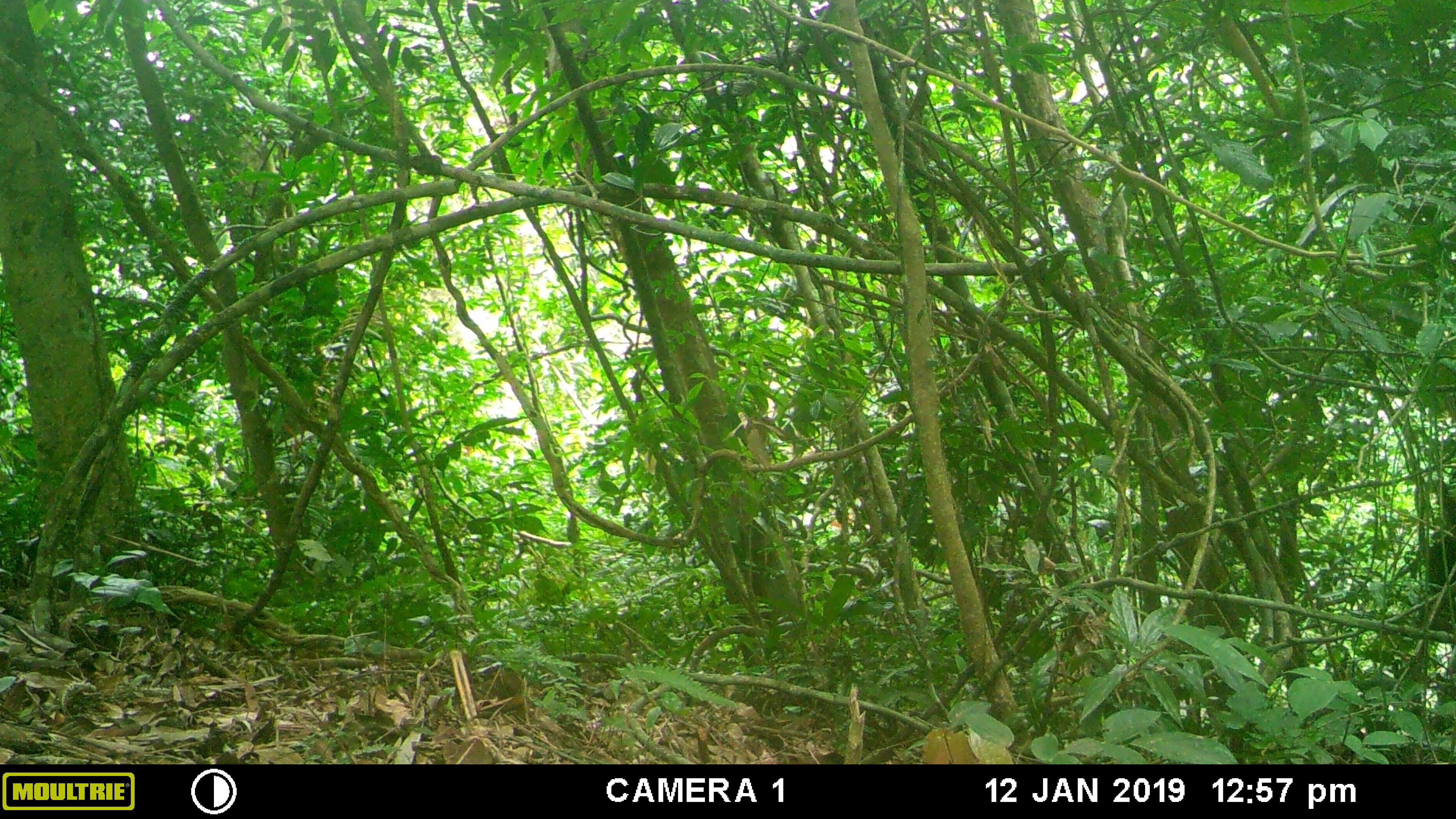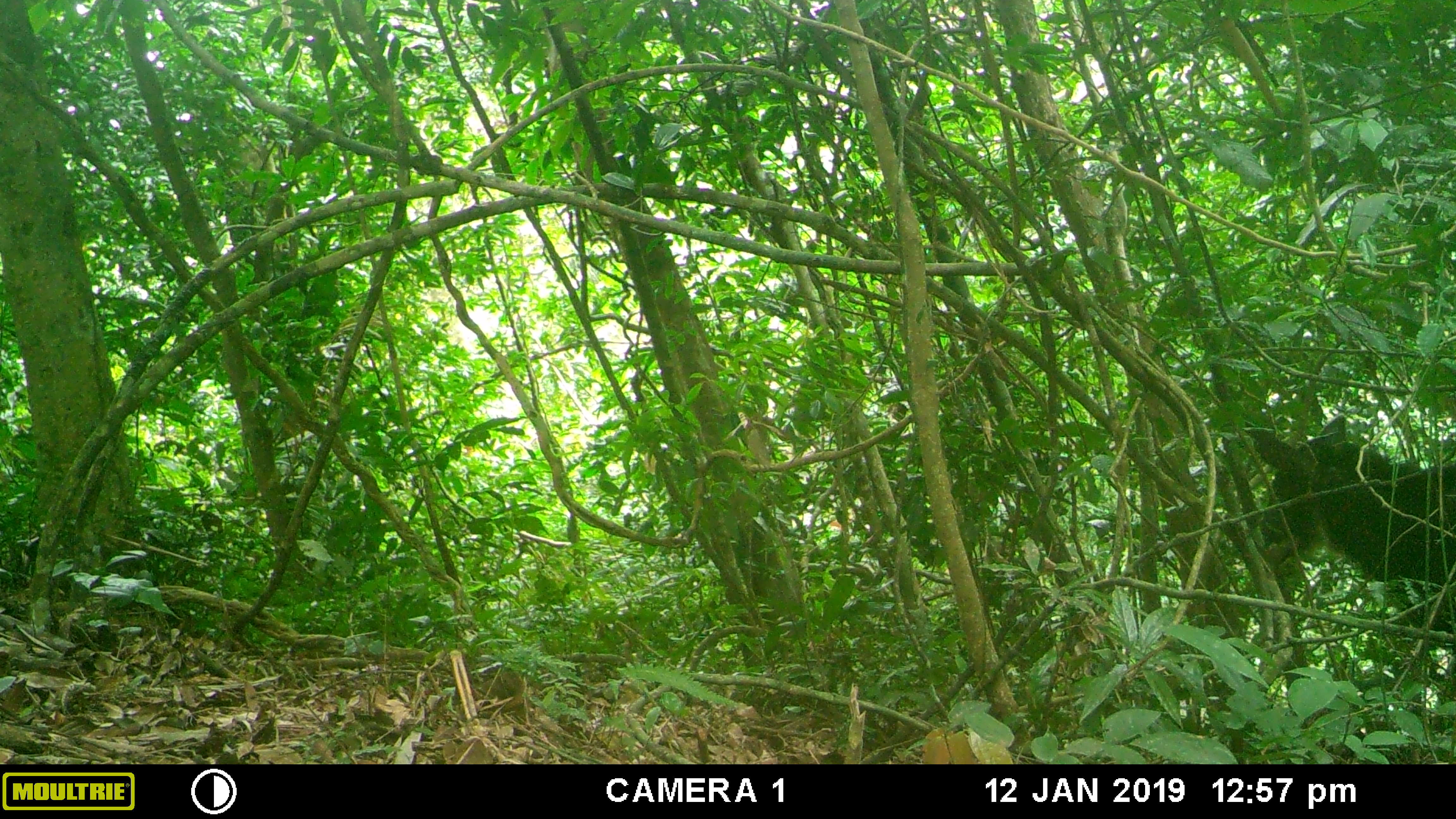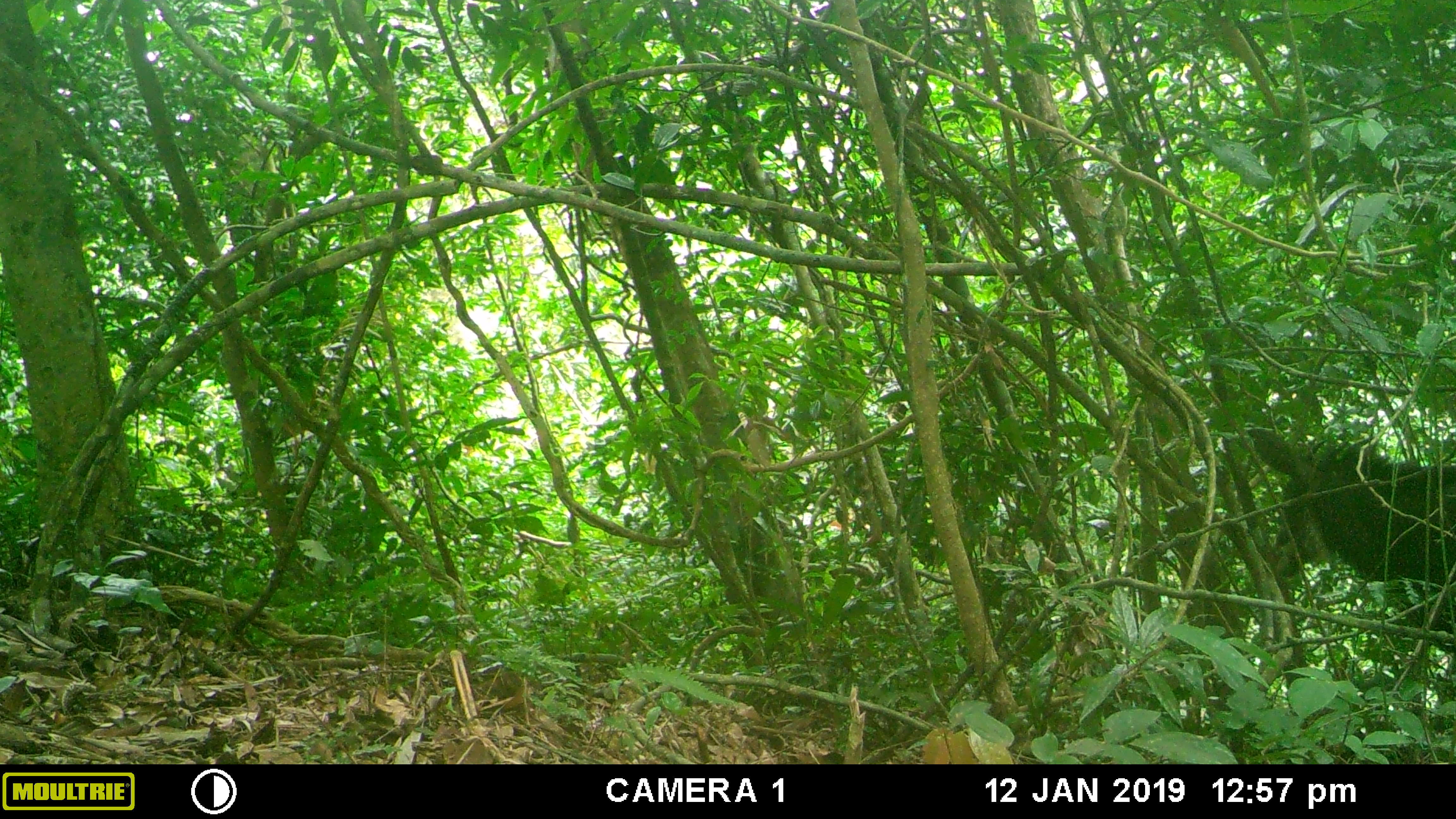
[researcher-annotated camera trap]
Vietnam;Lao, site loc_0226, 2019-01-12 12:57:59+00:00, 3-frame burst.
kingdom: Animalia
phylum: Chordata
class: Mammalia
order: Artiodactyla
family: Bovidae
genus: Capricornis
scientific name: Capricornis sumatraensis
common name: chinese serow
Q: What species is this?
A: Chinese serow (Capricornis sumatraensis).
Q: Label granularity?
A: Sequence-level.